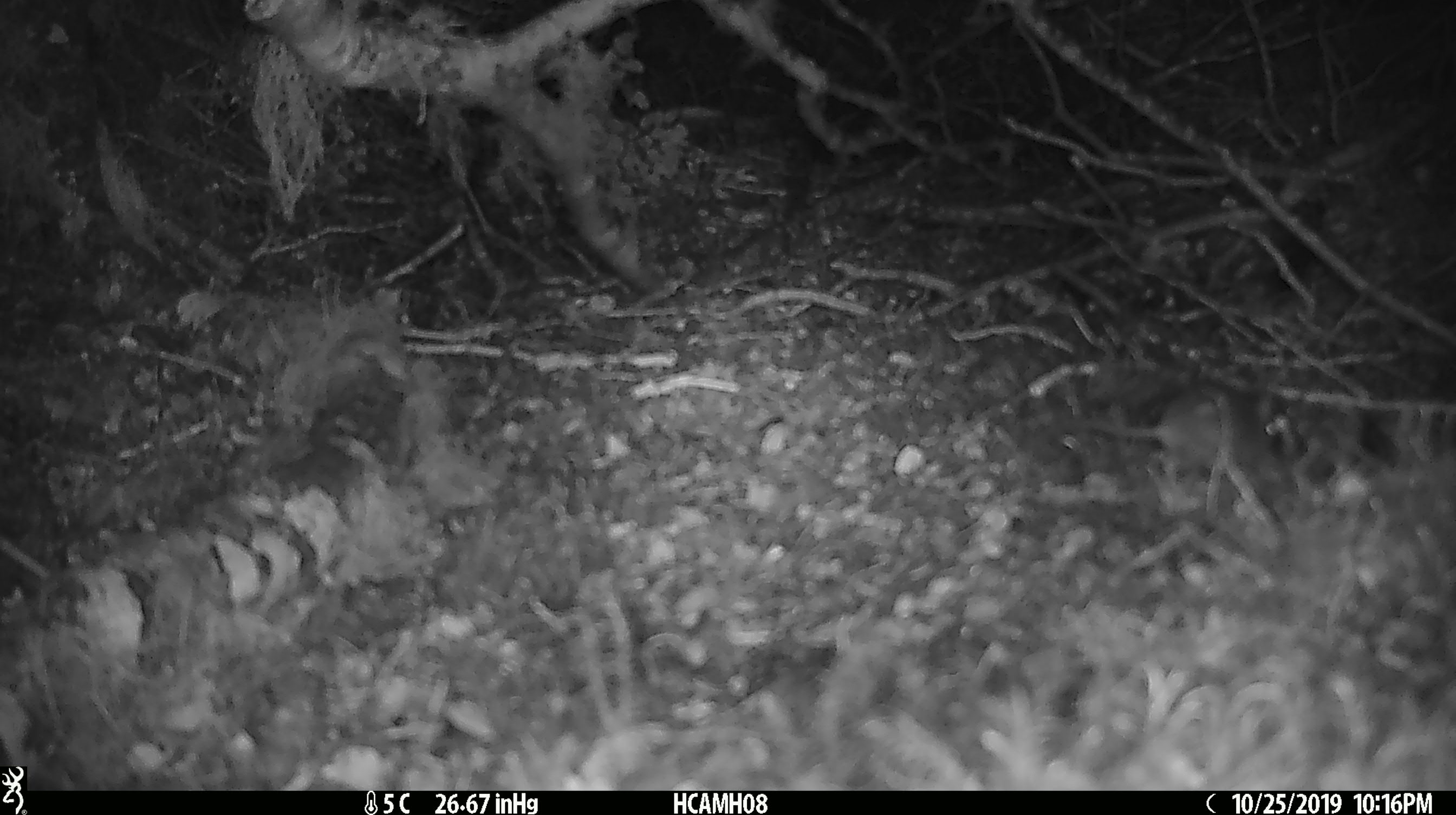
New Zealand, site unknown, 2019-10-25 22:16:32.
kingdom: Animalia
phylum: Chordata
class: Mammalia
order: Rodentia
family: Muridae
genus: Mus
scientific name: Mus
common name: mouse